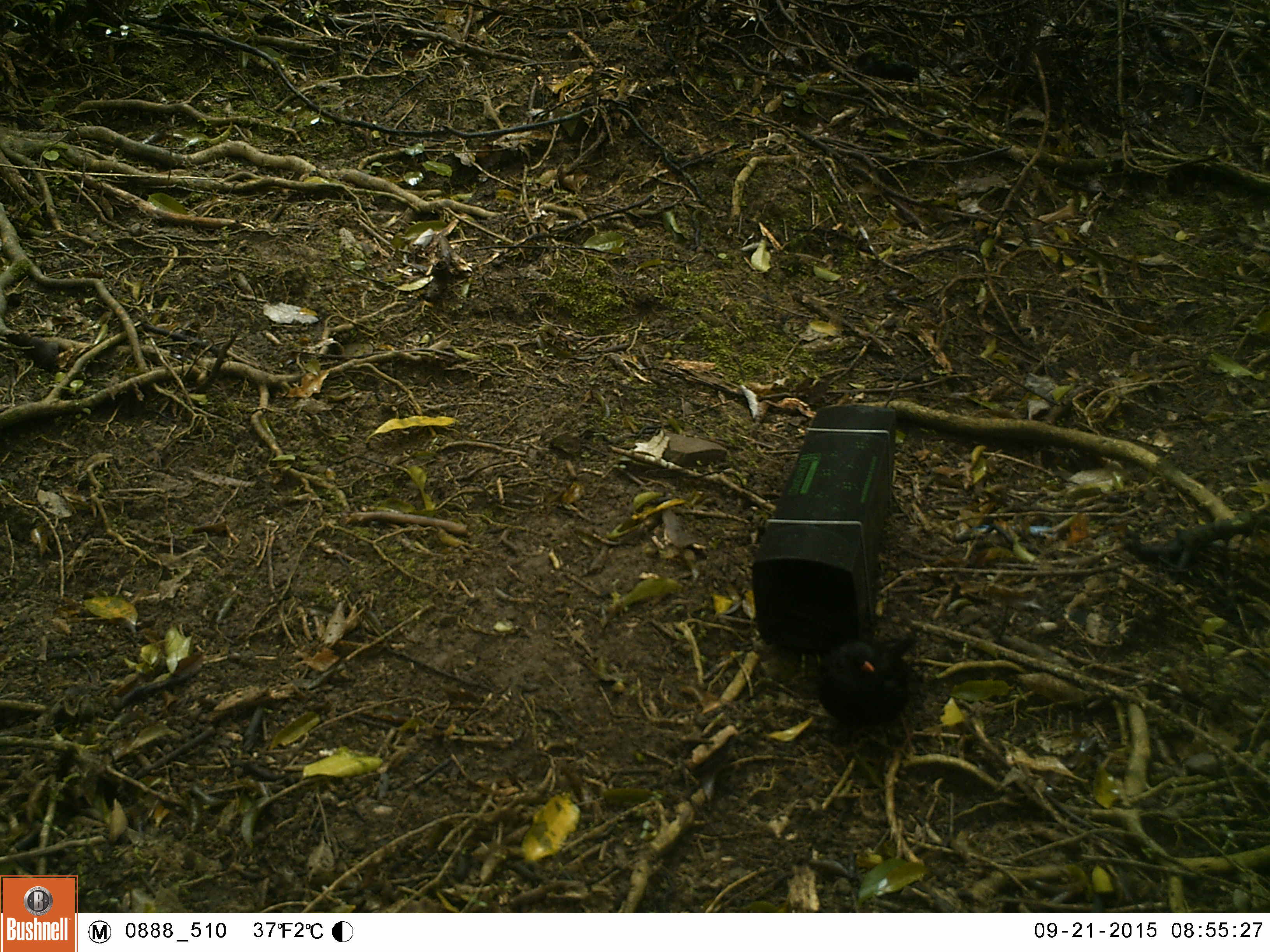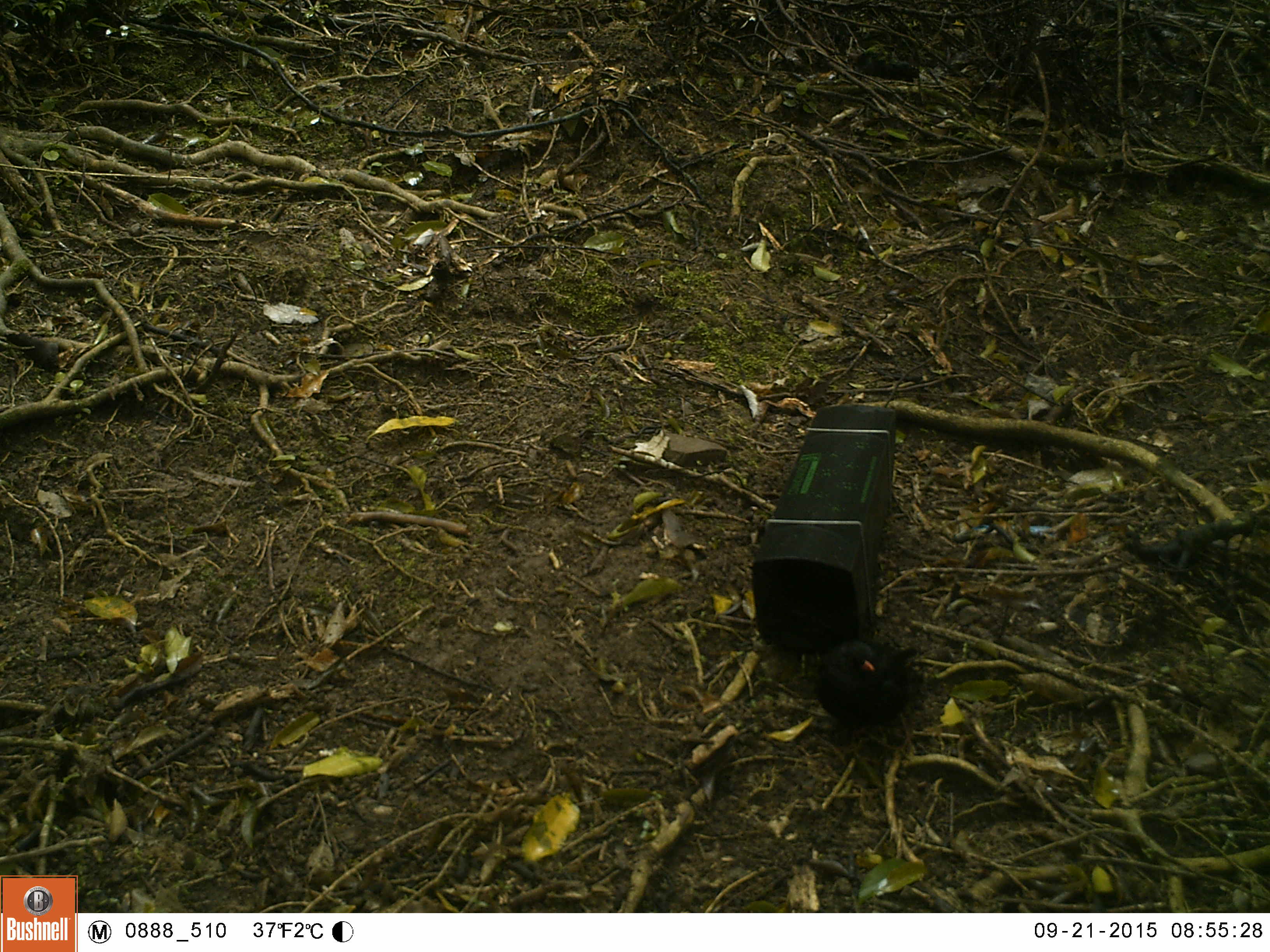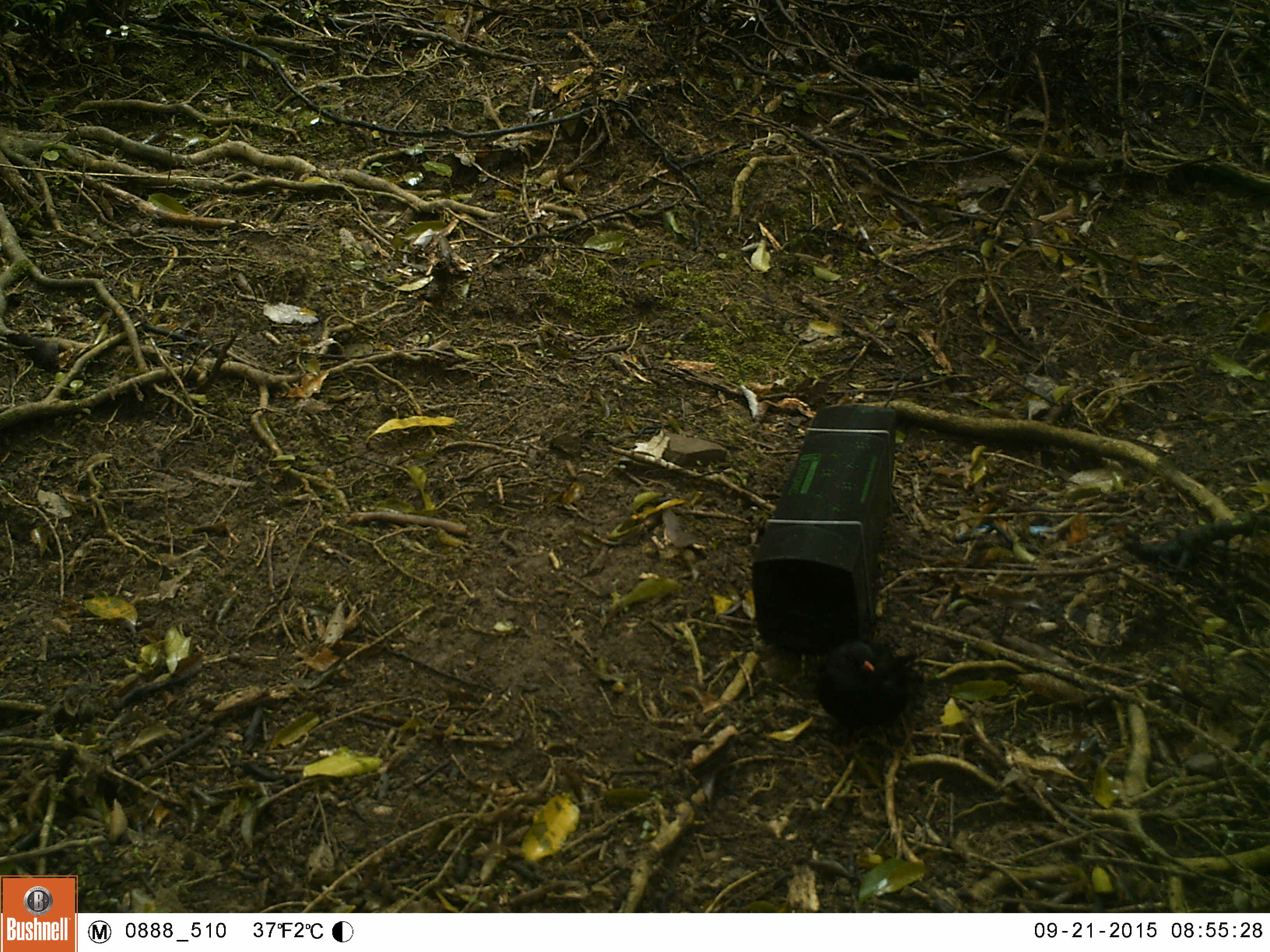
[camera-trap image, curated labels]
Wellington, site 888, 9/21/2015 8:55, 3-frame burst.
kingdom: Animalia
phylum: Chordata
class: Aves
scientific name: Aves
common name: bird